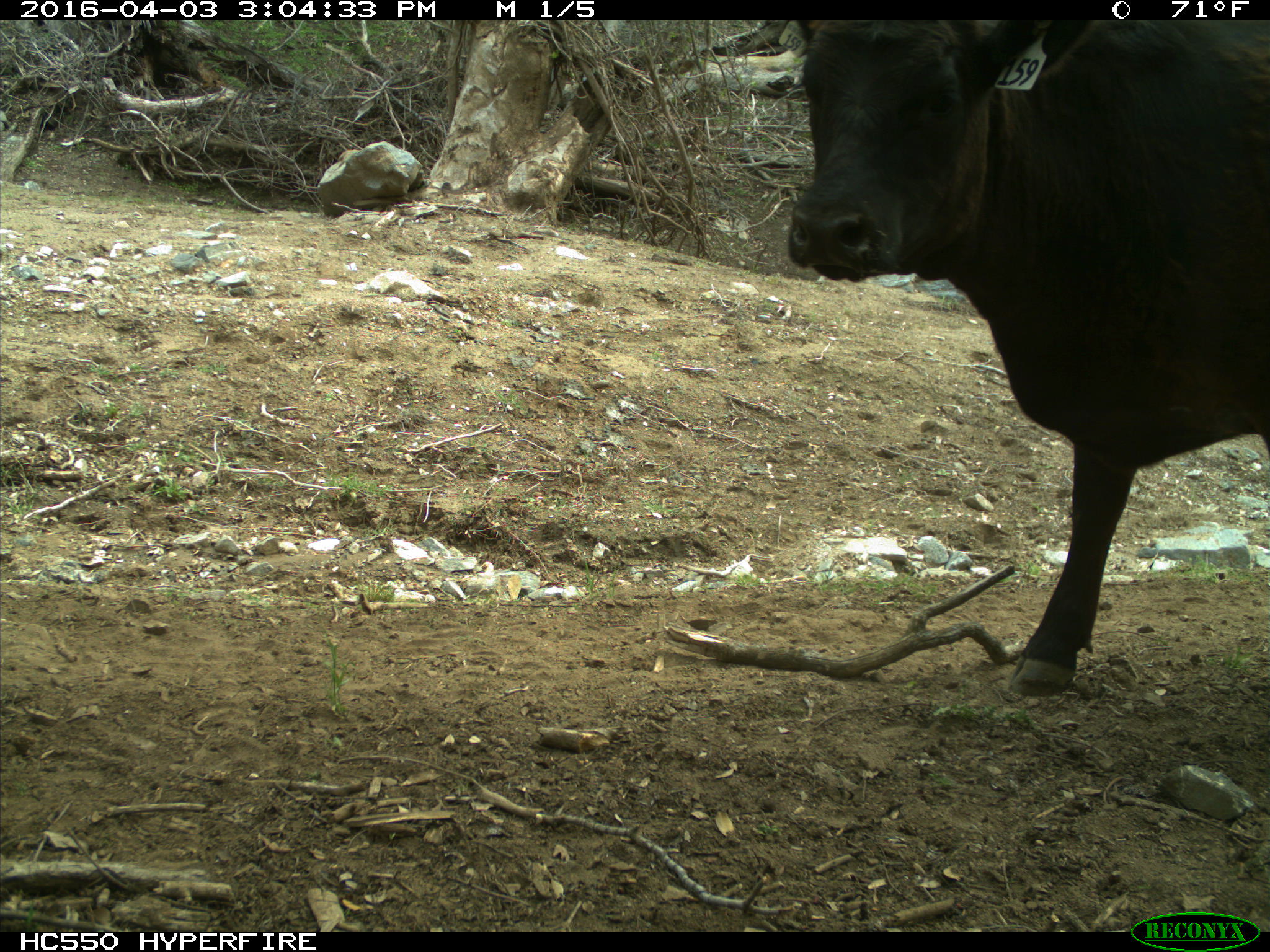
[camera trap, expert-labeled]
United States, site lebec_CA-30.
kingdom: Animalia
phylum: Chordata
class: Mammalia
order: Artiodactyla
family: Bovidae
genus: Bos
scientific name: Bos taurus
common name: domestic cow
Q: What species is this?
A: Bos taurus (domestic cow).